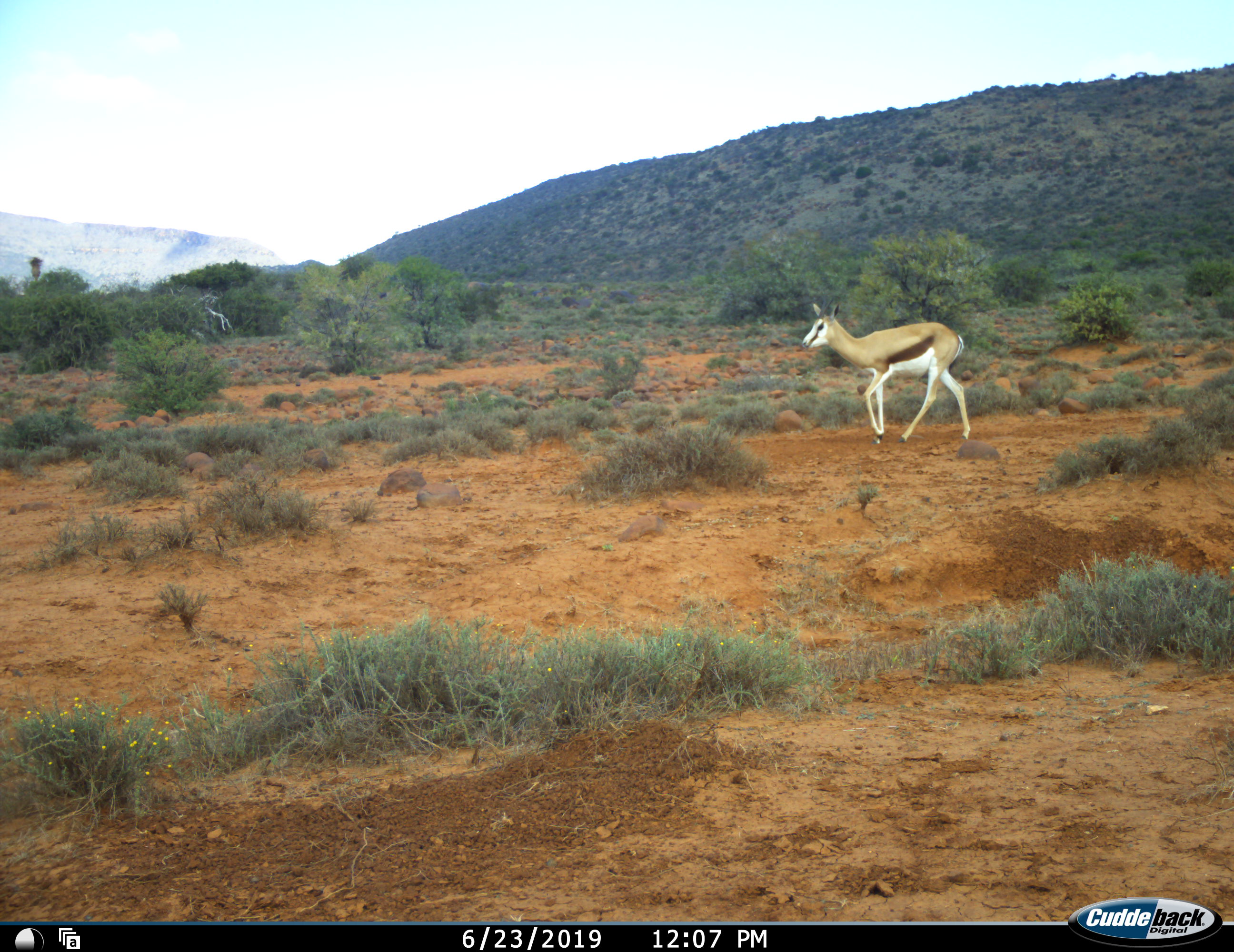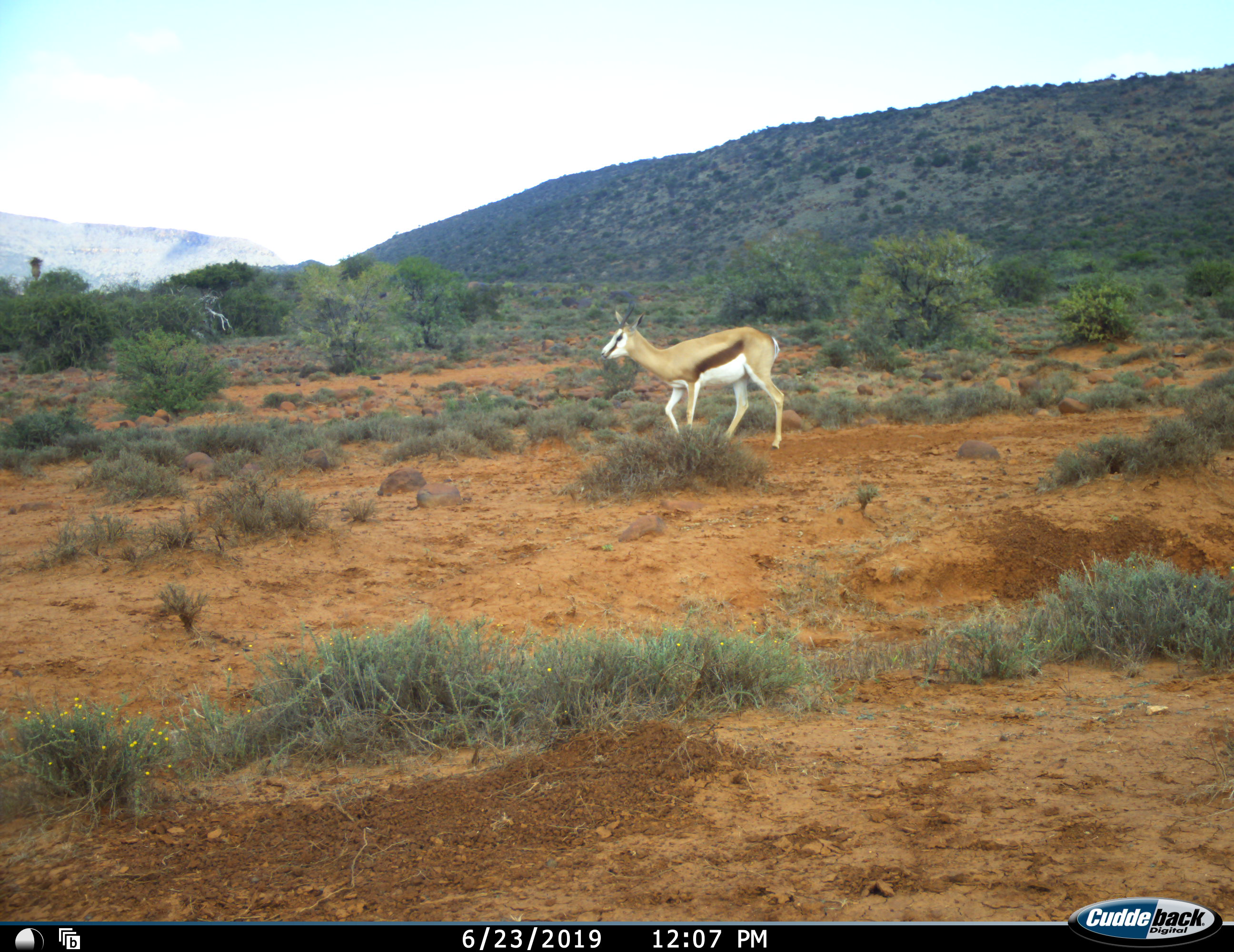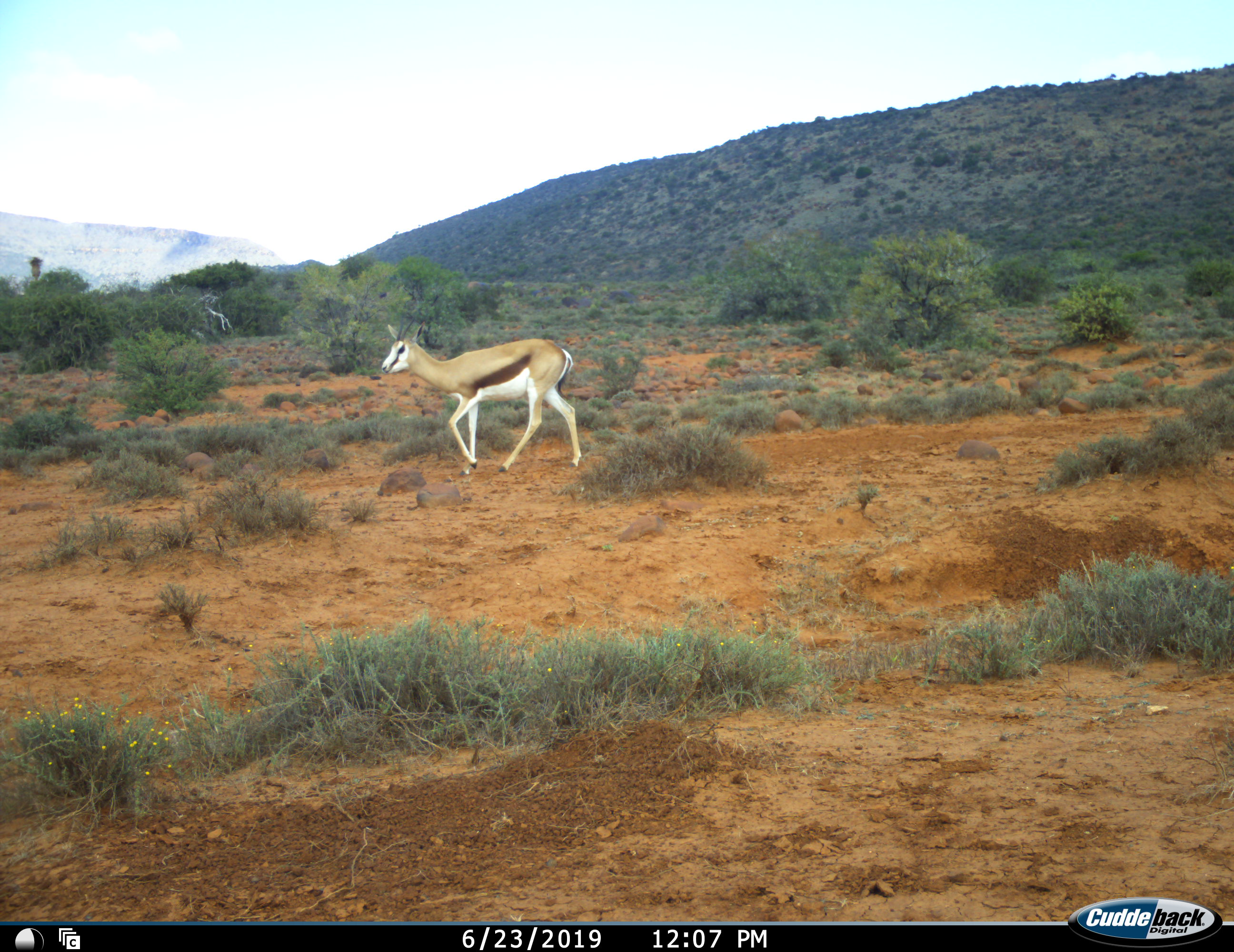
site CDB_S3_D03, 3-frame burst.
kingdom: Animalia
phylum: Chordata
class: Mammalia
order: Artiodactyla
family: Bovidae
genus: Antidorcas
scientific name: Antidorcas marsupialis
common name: springbok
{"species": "springbok (Antidorcas marsupialis)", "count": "1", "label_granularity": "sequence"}